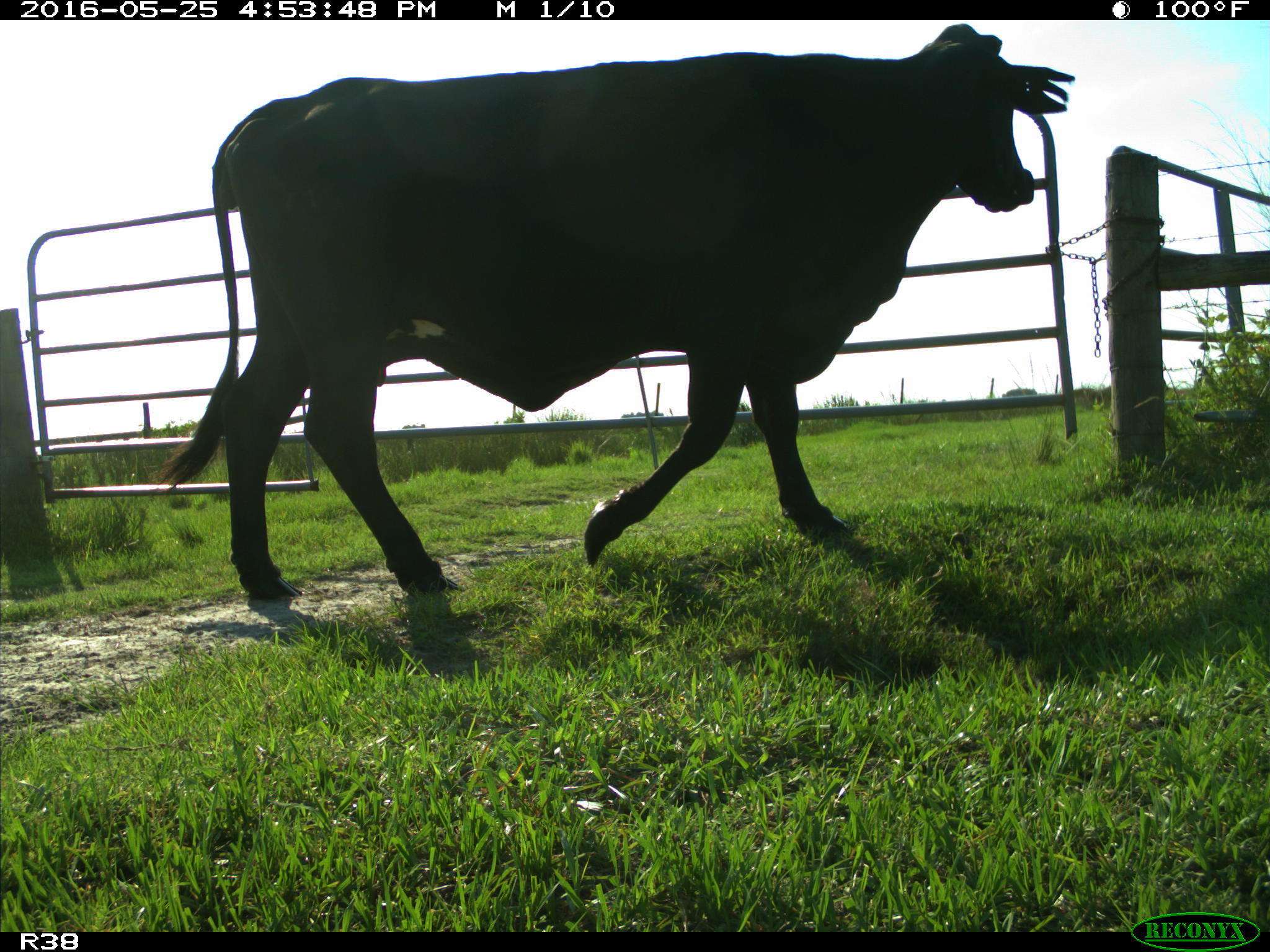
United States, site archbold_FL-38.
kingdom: Animalia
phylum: Chordata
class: Mammalia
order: Artiodactyla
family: Bovidae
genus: Bos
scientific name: Bos taurus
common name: domestic cow